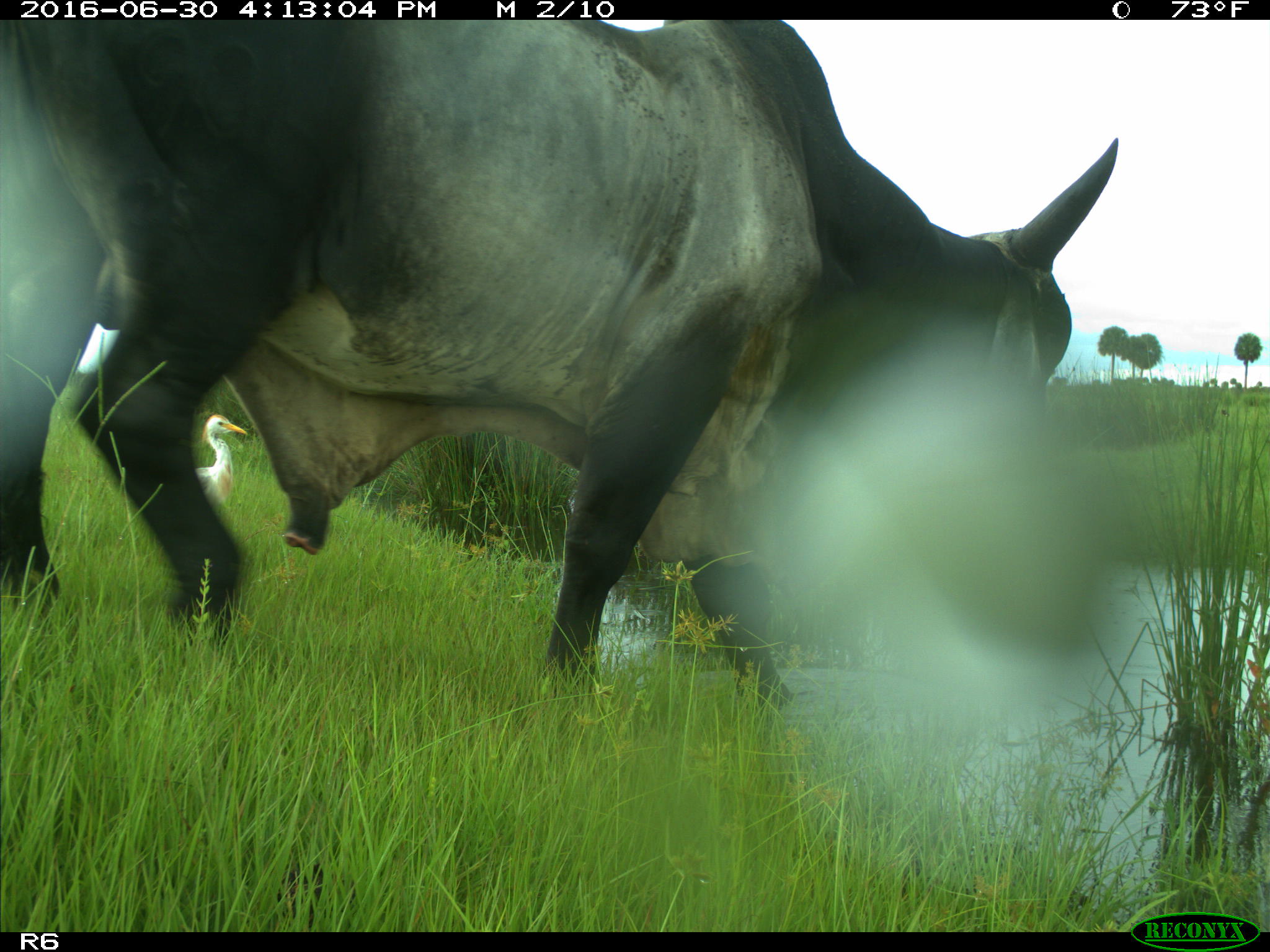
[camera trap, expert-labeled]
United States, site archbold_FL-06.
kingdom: Animalia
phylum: Chordata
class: Mammalia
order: Artiodactyla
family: Bovidae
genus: Bos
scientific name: Bos taurus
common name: domestic cow